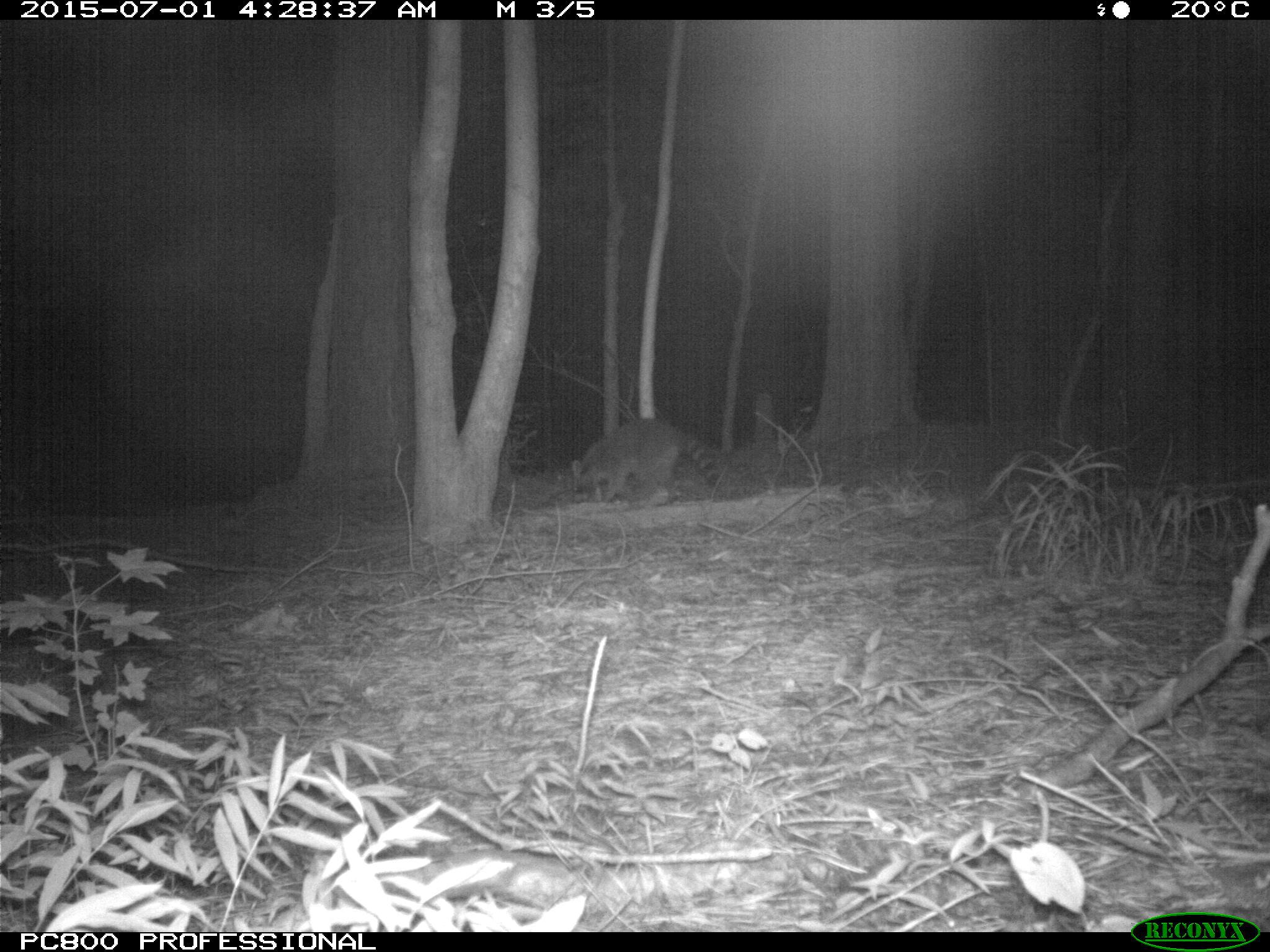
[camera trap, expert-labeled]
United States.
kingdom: Animalia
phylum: Chordata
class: Mammalia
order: Carnivora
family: Procyonidae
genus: Procyon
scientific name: Procyon lotor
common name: northern raccoon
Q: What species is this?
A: Northern Raccoon (Procyon lotor).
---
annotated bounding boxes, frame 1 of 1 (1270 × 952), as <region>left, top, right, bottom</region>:
Northern Raccoon: <region>561, 406, 728, 514</region>